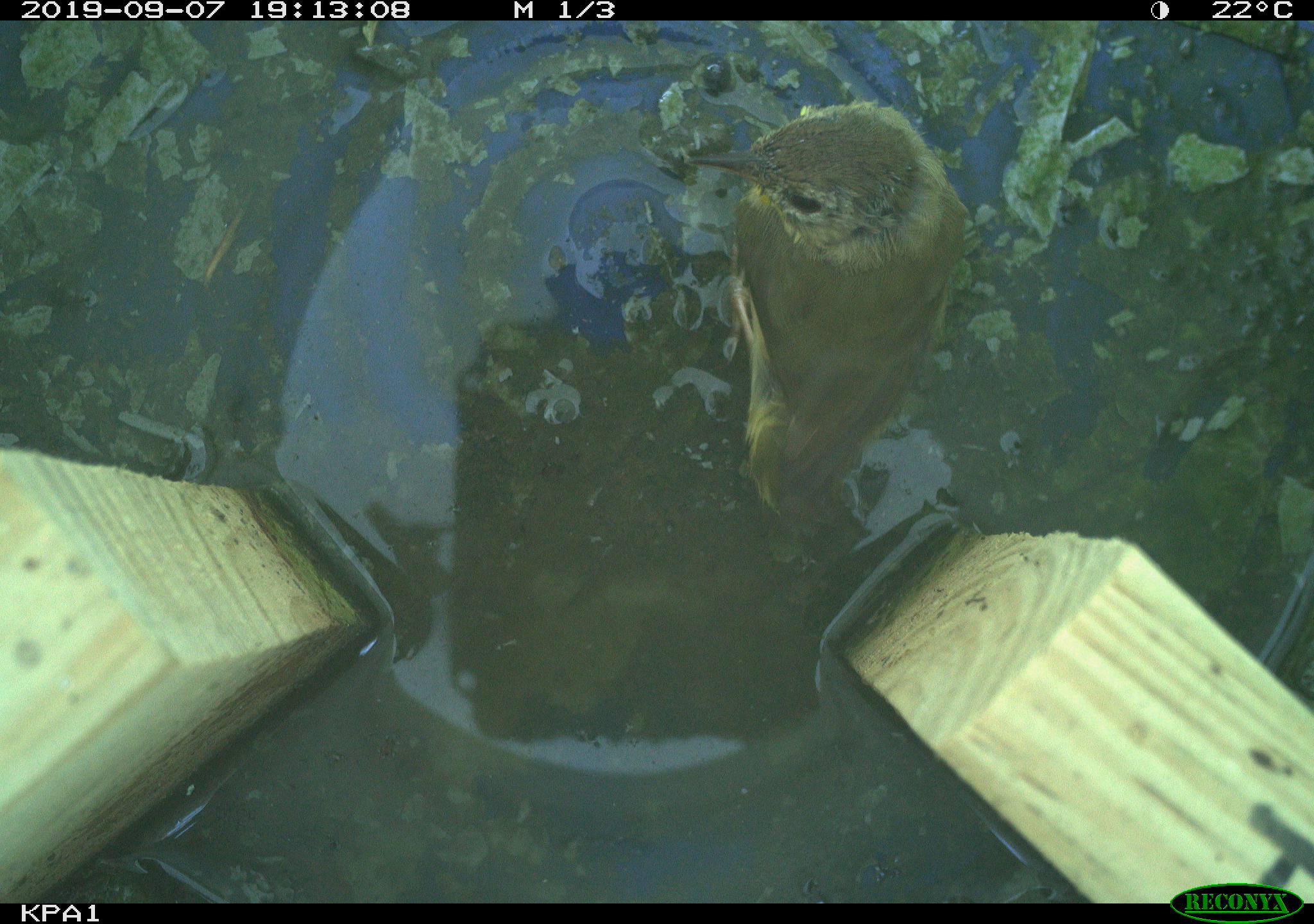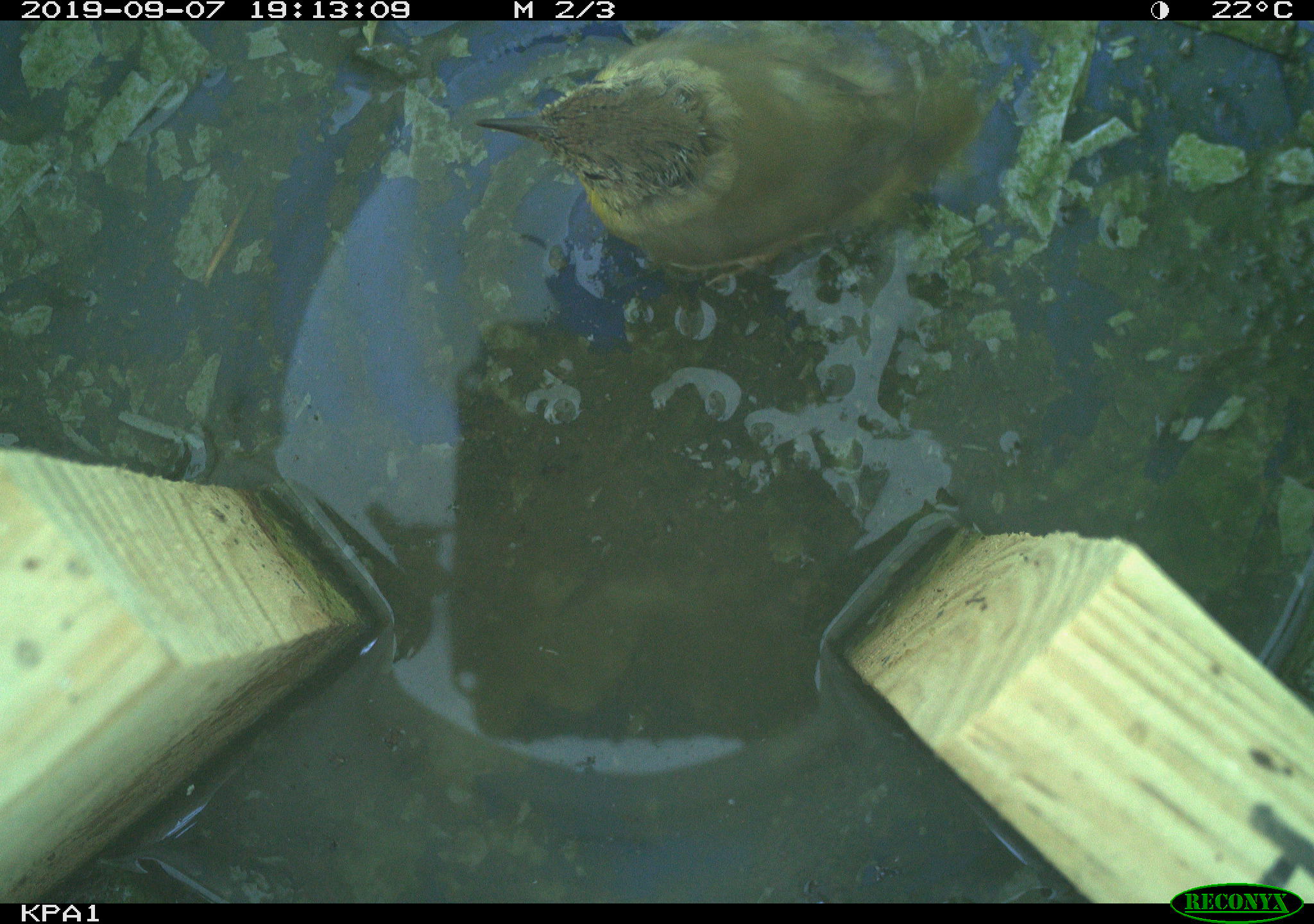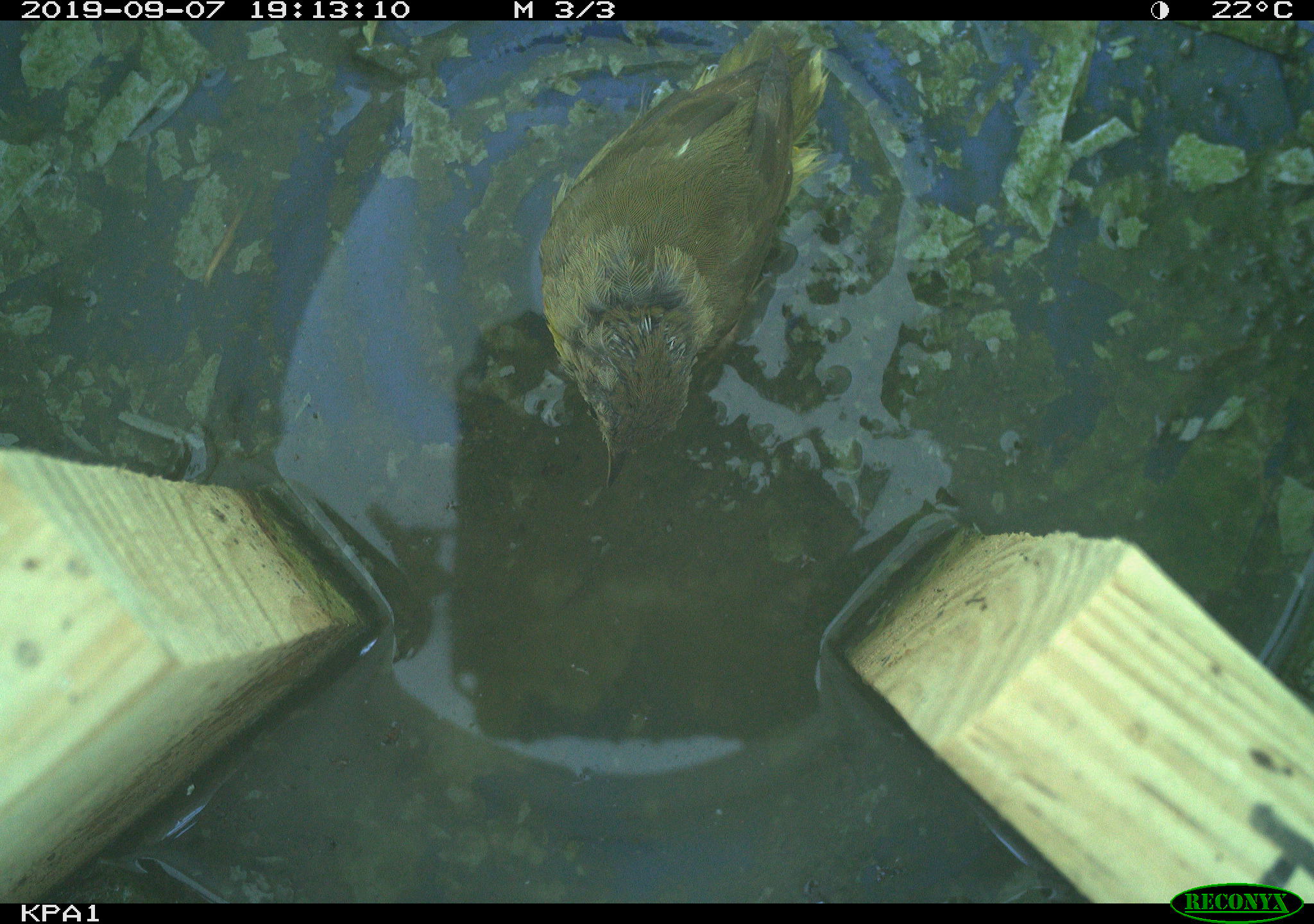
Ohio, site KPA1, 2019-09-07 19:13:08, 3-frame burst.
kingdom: Animalia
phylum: Chordata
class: Aves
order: Passeriformes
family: Parulidae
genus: Geothlypis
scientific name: Geothlypis trichas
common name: common yellowthroat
Common yellowthroat (Geothlypis trichas).